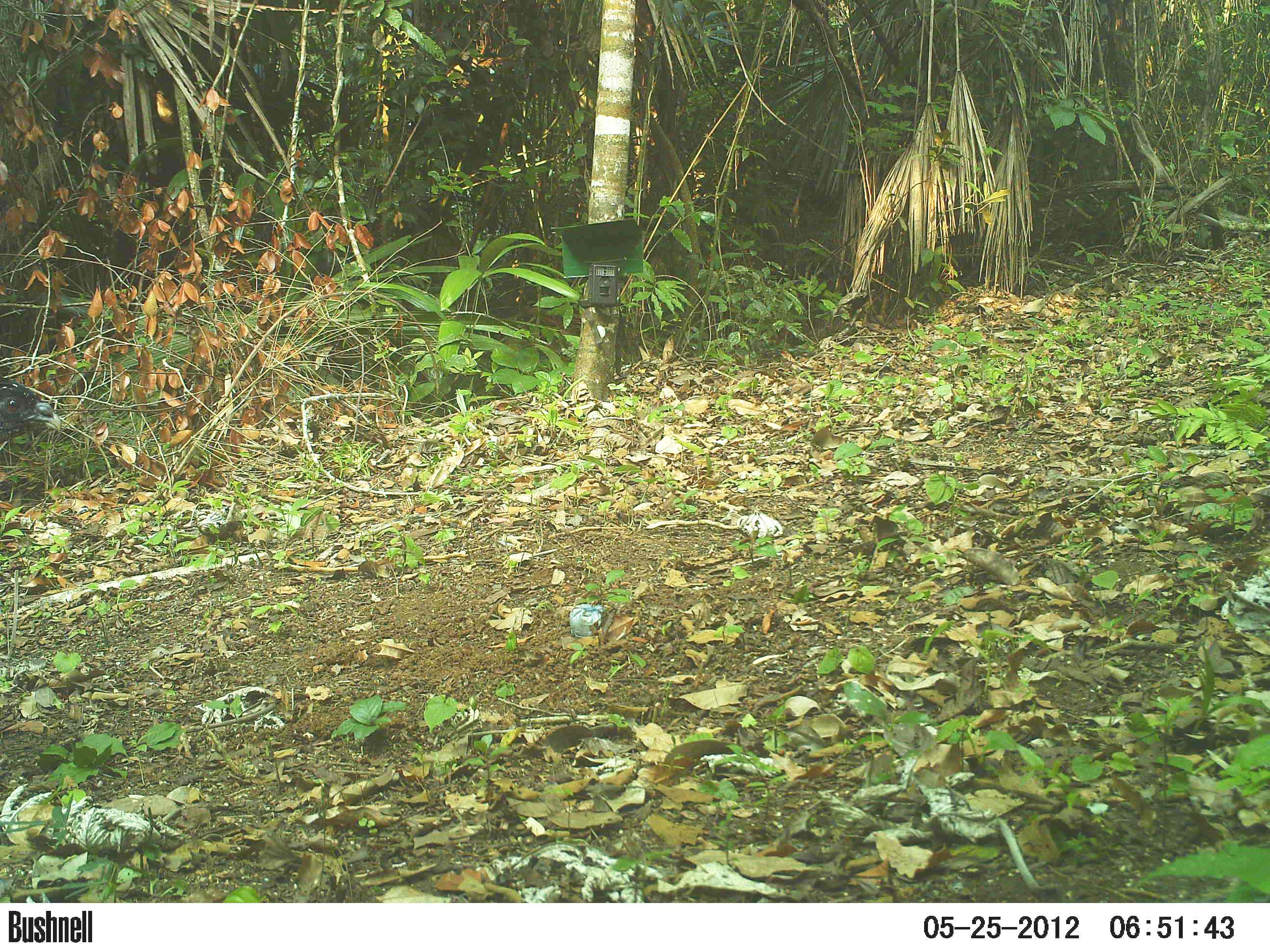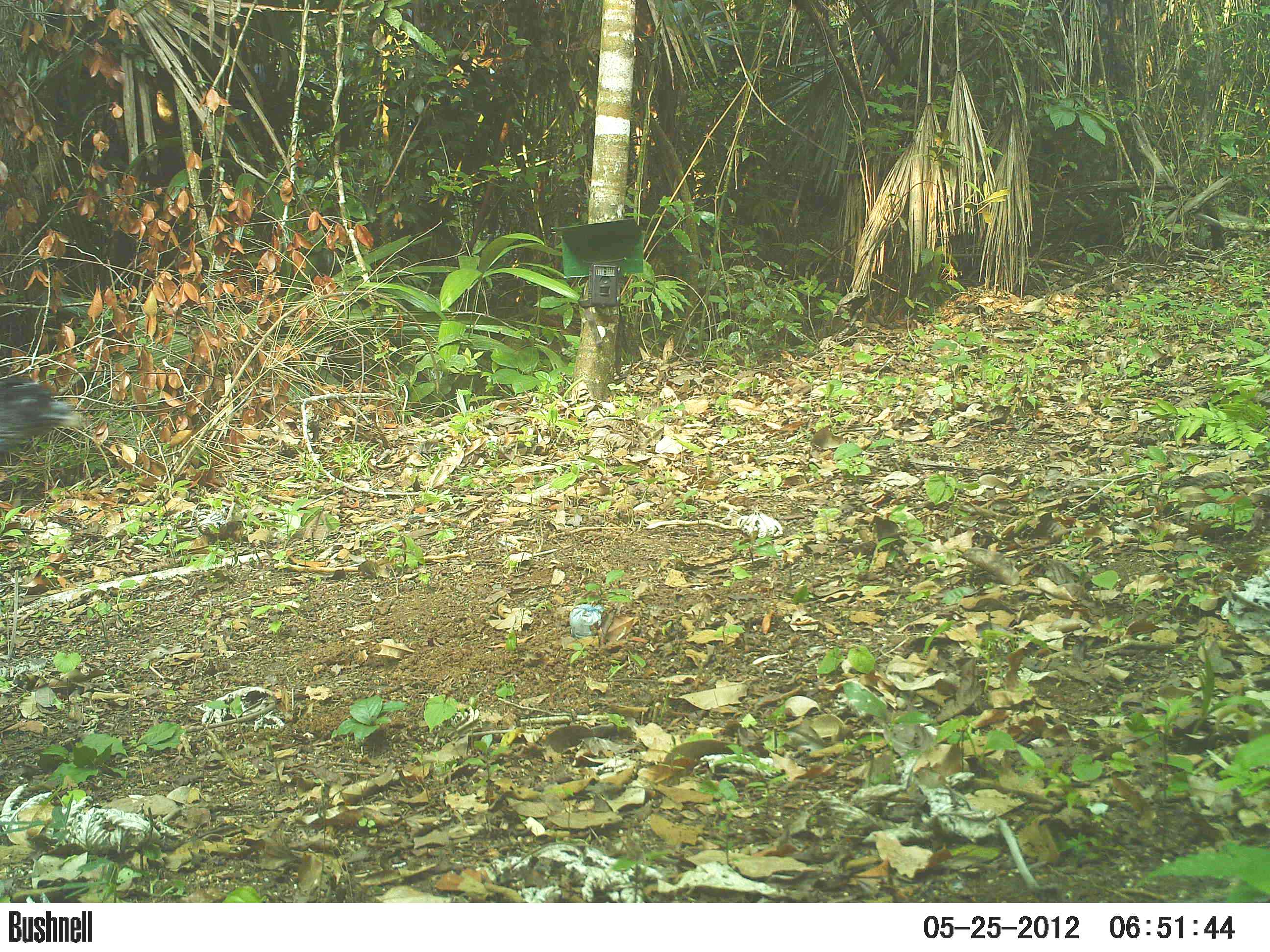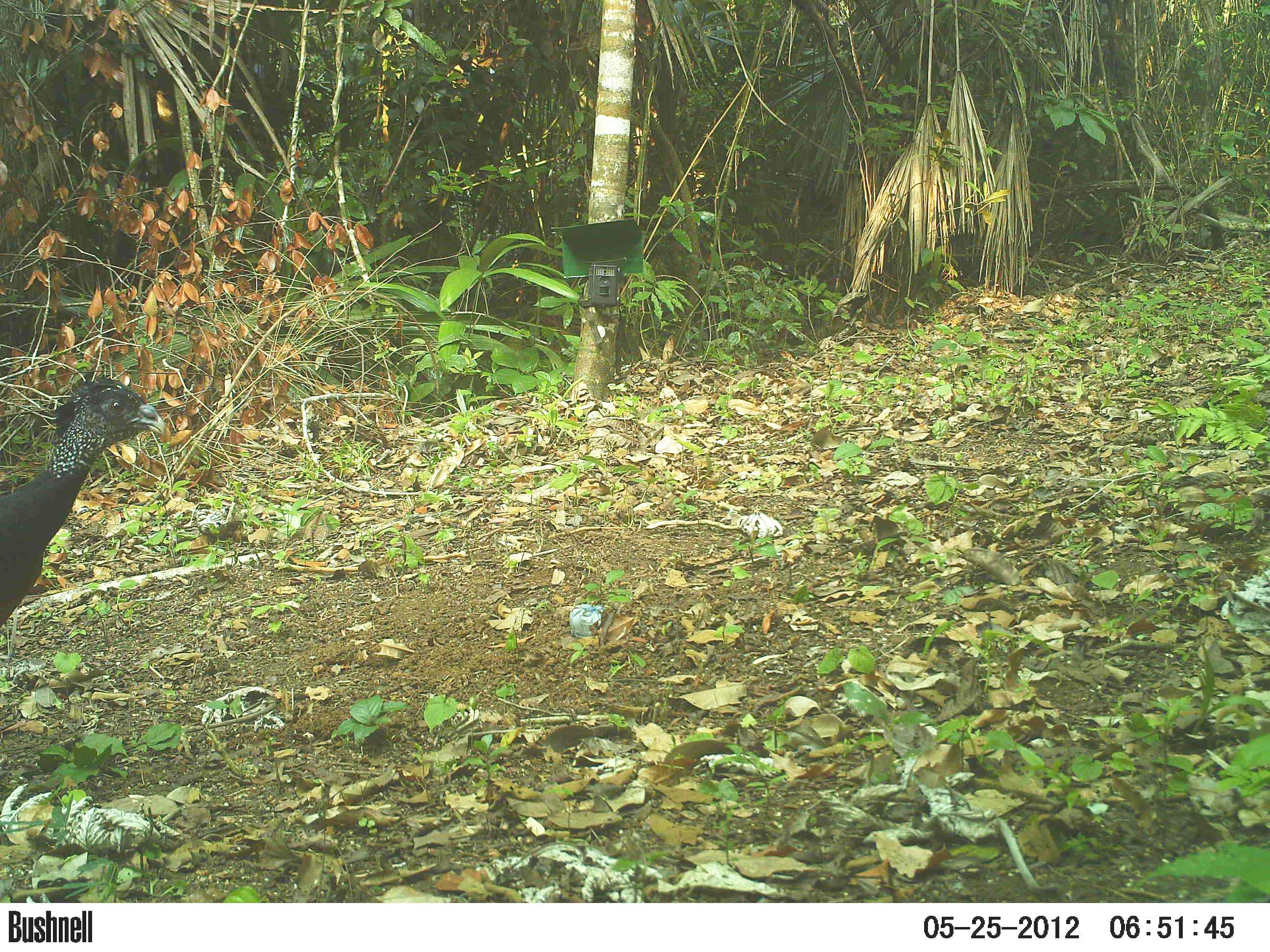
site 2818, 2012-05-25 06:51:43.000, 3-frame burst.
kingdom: Animalia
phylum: Chordata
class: Aves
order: Galliformes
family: Cracidae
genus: Crax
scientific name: Crax rubra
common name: great curassow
Crax rubra (great curassow), count 1, age adult, sex female.